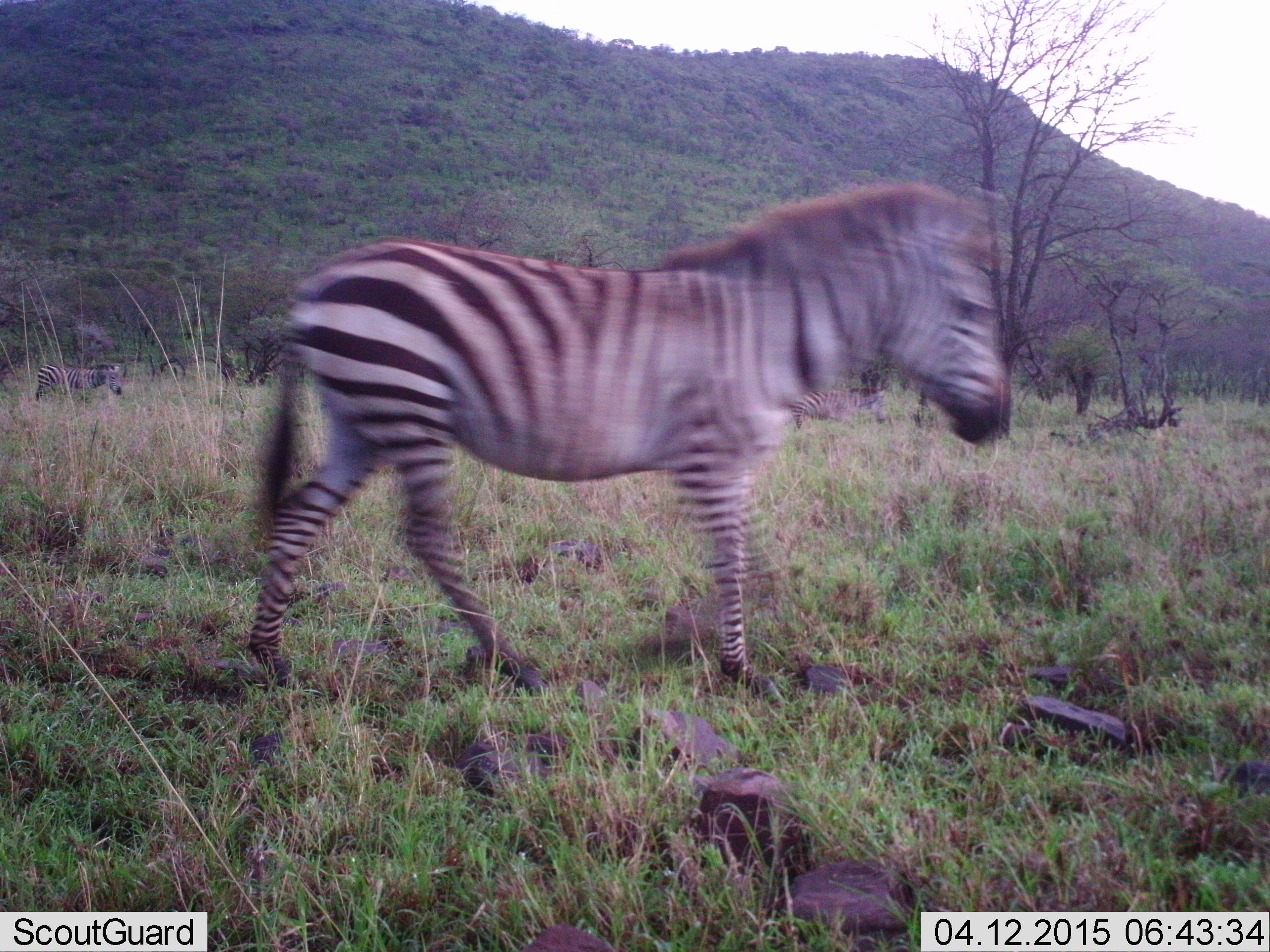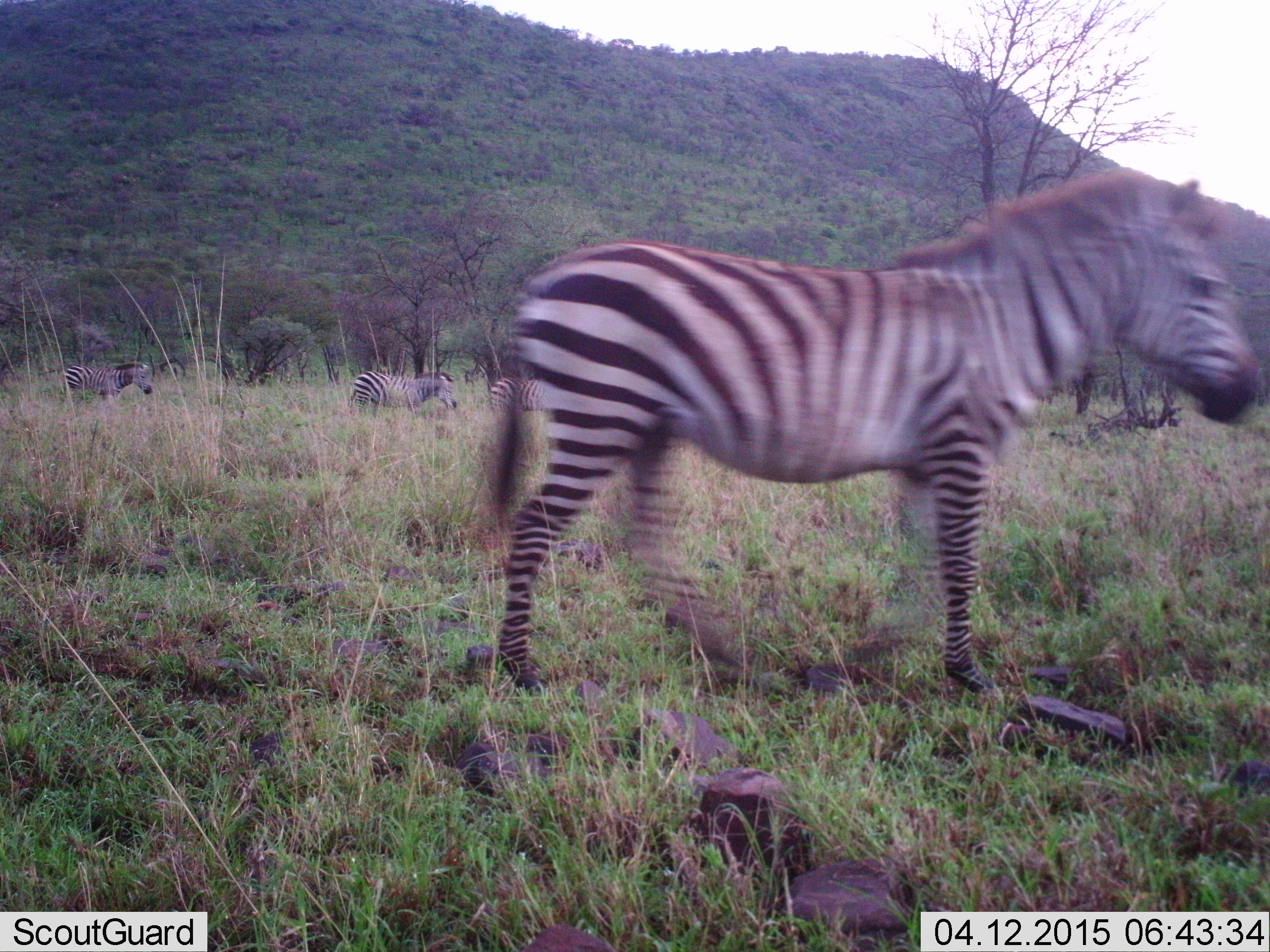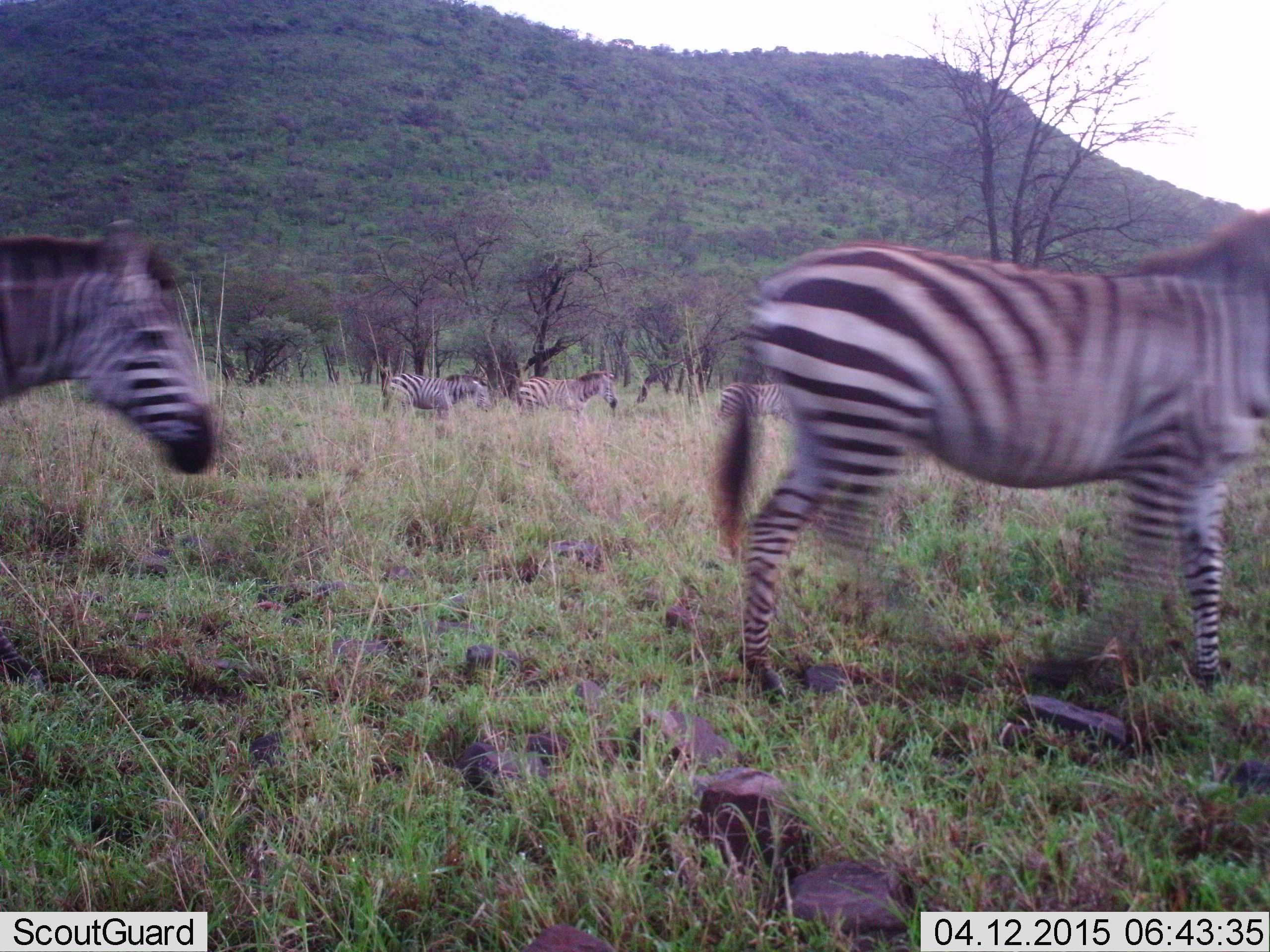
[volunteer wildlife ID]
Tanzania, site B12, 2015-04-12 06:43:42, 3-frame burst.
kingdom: Animalia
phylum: Chordata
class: Mammalia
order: Perissodactyla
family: Equidae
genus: Equus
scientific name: Equus quagga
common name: plains zebra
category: zebra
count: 6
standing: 10%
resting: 0%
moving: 100%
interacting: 0%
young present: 0%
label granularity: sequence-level